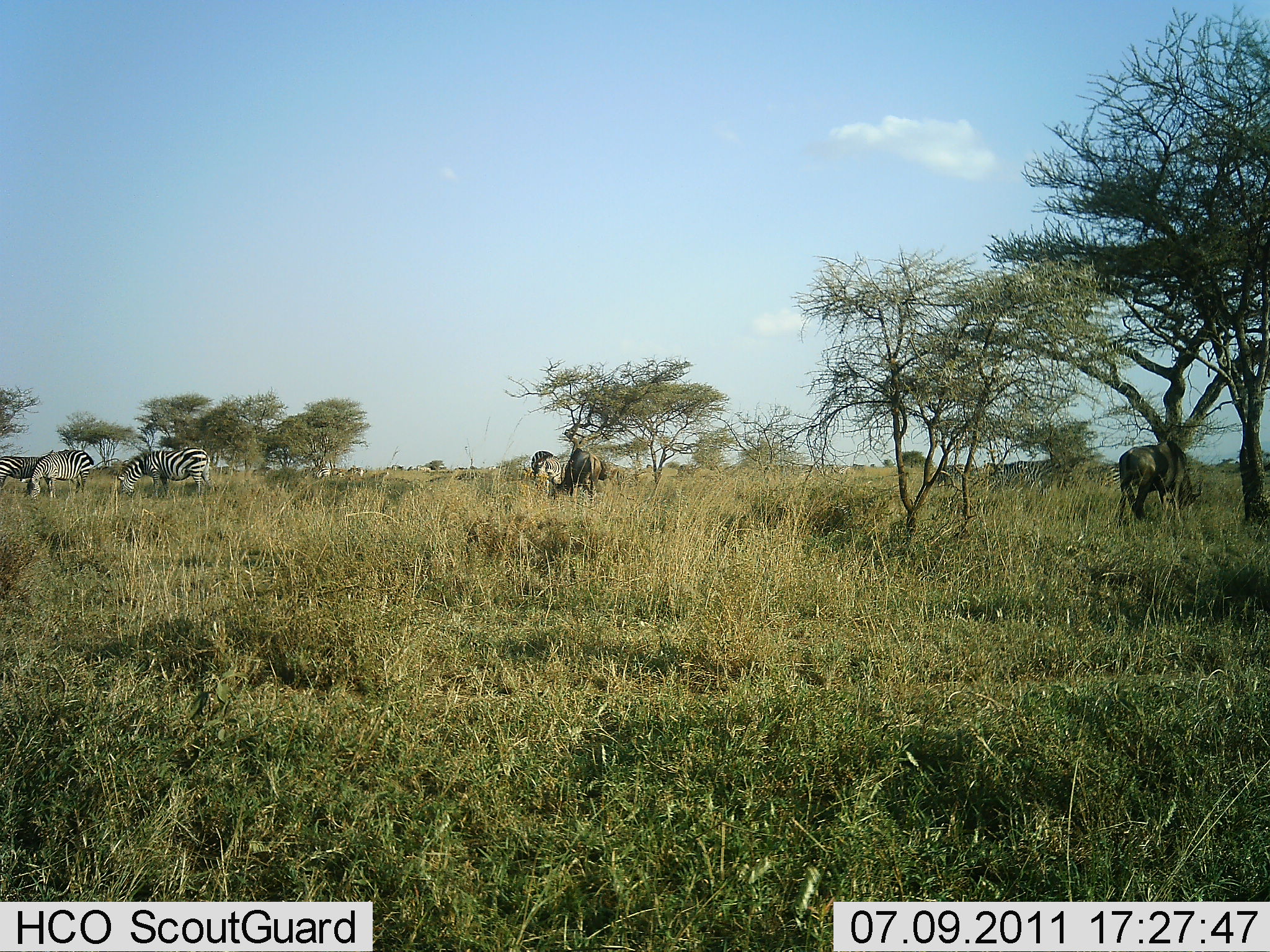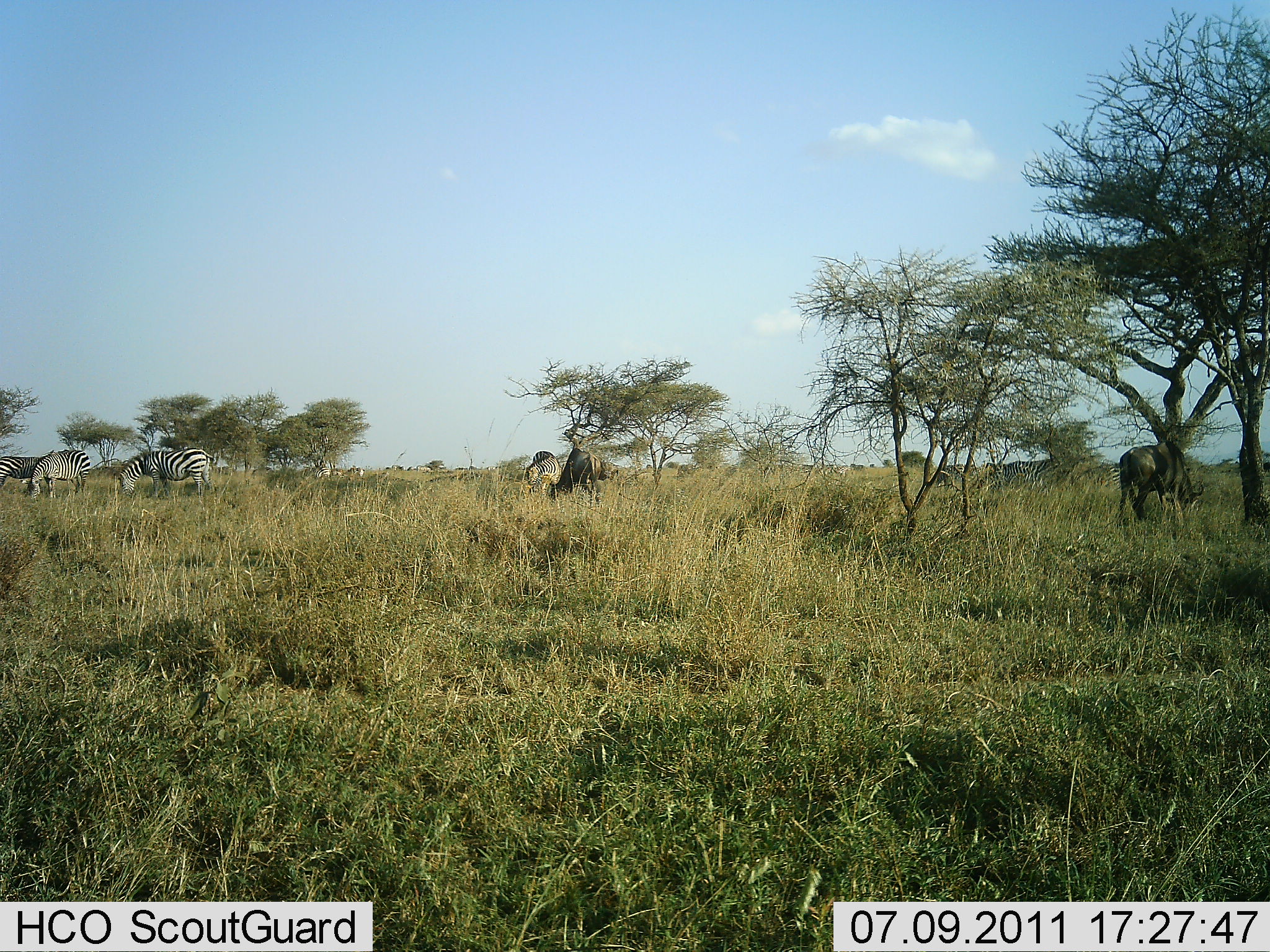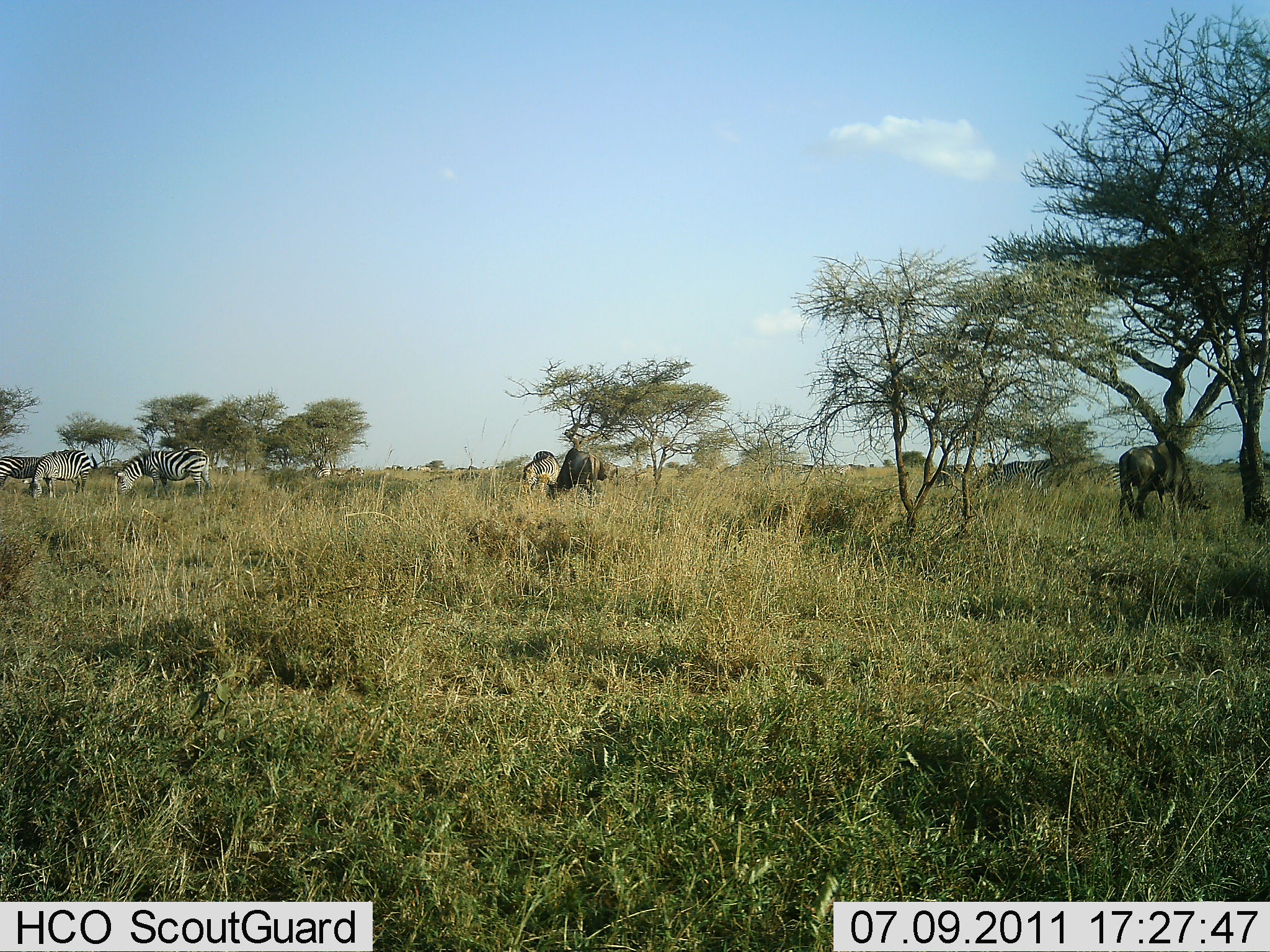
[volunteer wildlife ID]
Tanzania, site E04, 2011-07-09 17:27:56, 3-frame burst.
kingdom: Animalia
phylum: Chordata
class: Mammalia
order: Artiodactyla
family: Bovidae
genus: Connochaetes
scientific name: Connochaetes taurinus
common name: blue wildebeest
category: wildebeest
Wildebeest (blue wildebeest) (Connochaetes taurinus), count 3. Behavior (volunteer vote fractions): standing 36%, resting 0%, moving 0%, interacting 0%. Young present (vote fraction): 0%. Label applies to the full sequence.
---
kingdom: Animalia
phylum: Chordata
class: Mammalia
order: Perissodactyla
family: Equidae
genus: Equus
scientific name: Equus quagga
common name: plains zebra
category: zebra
Zebra (plains zebra) (Equus quagga), count 3. Behavior (volunteer vote fractions): standing 42%, resting 0%, moving 0%, interacting 0%. Young present (vote fraction): 0%. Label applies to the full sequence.